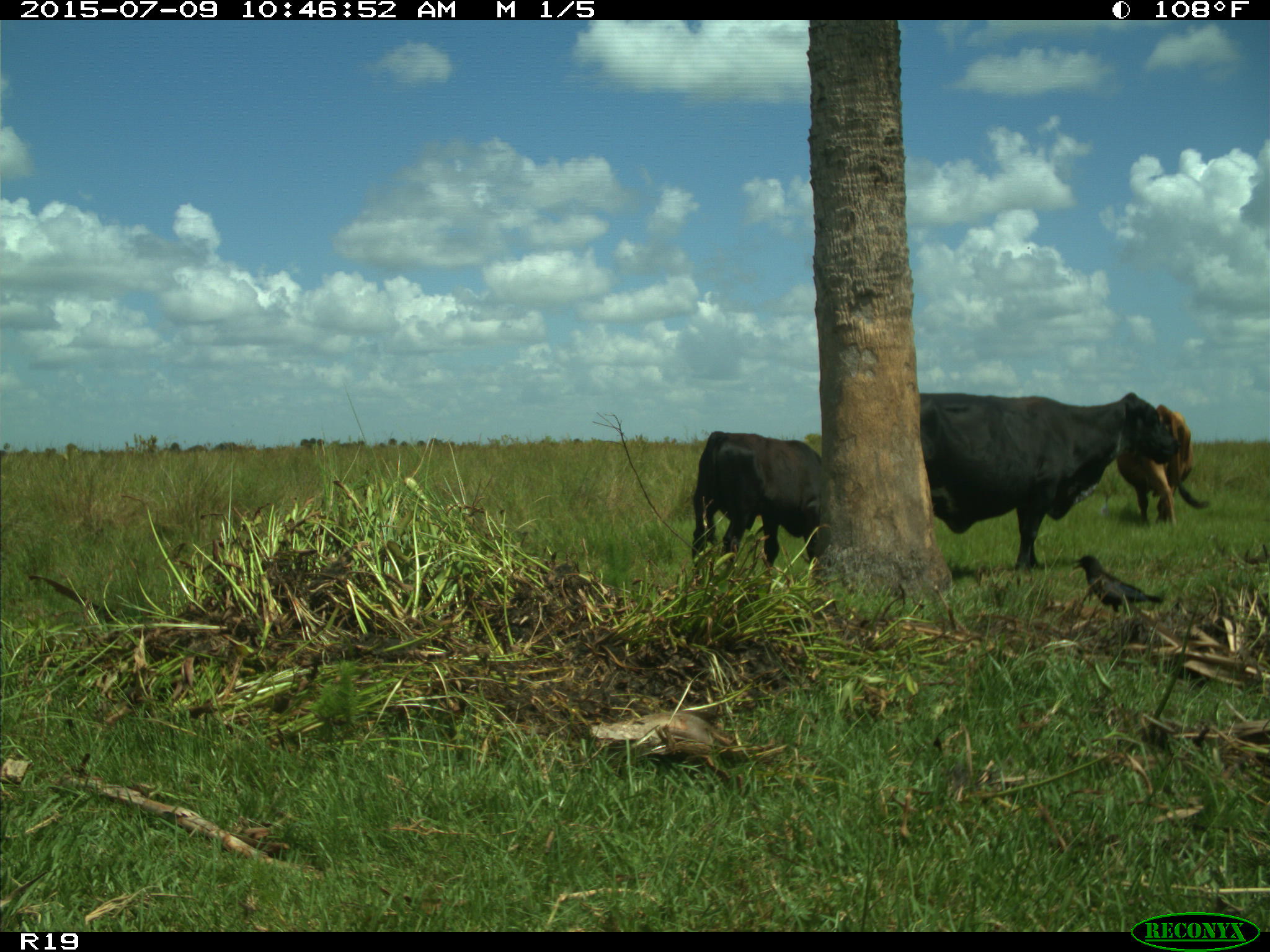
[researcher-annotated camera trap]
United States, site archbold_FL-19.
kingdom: Animalia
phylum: Chordata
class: Mammalia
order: Artiodactyla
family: Bovidae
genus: Bos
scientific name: Bos taurus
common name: domestic cow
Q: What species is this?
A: Bos taurus (domestic cow).